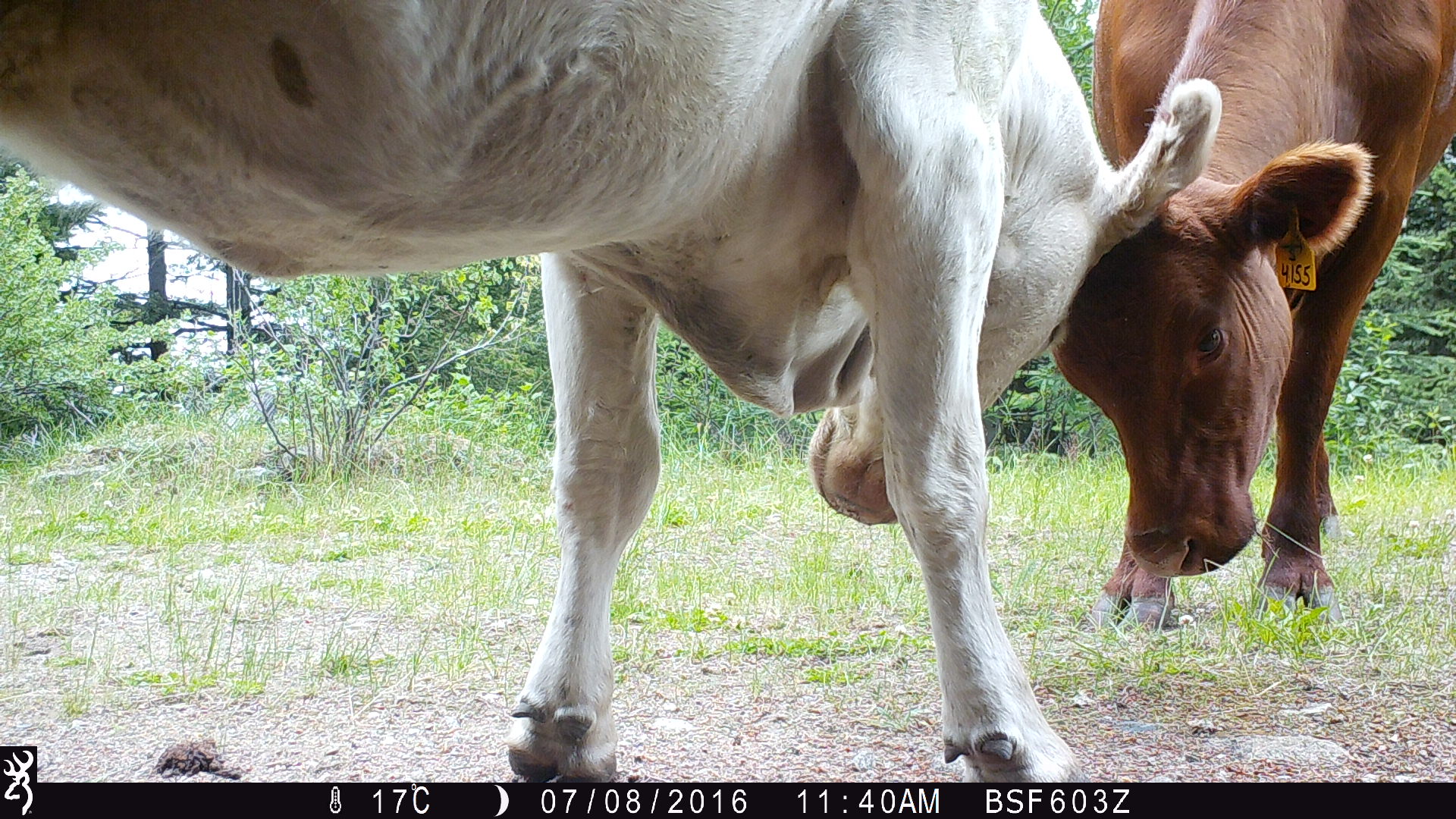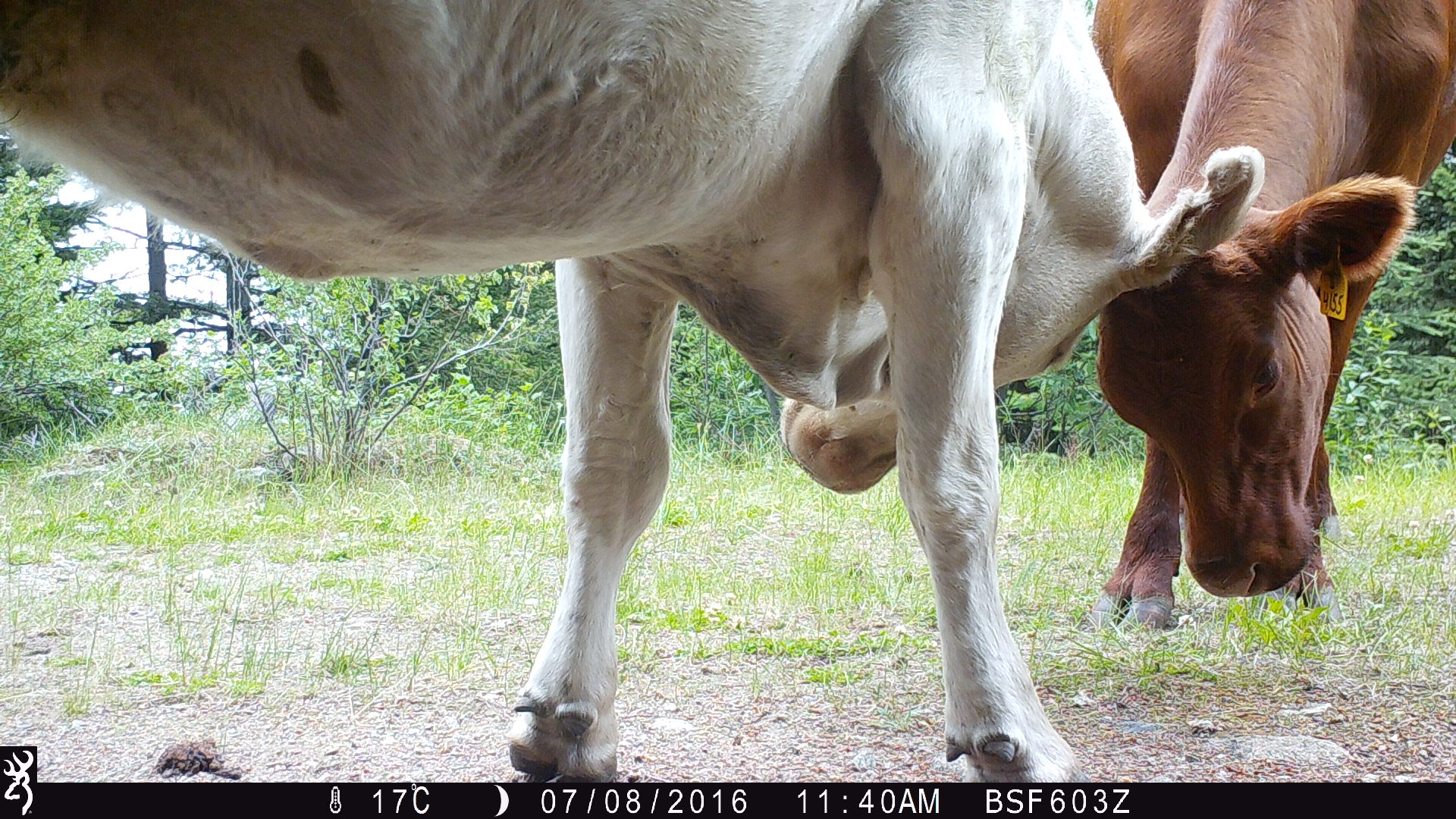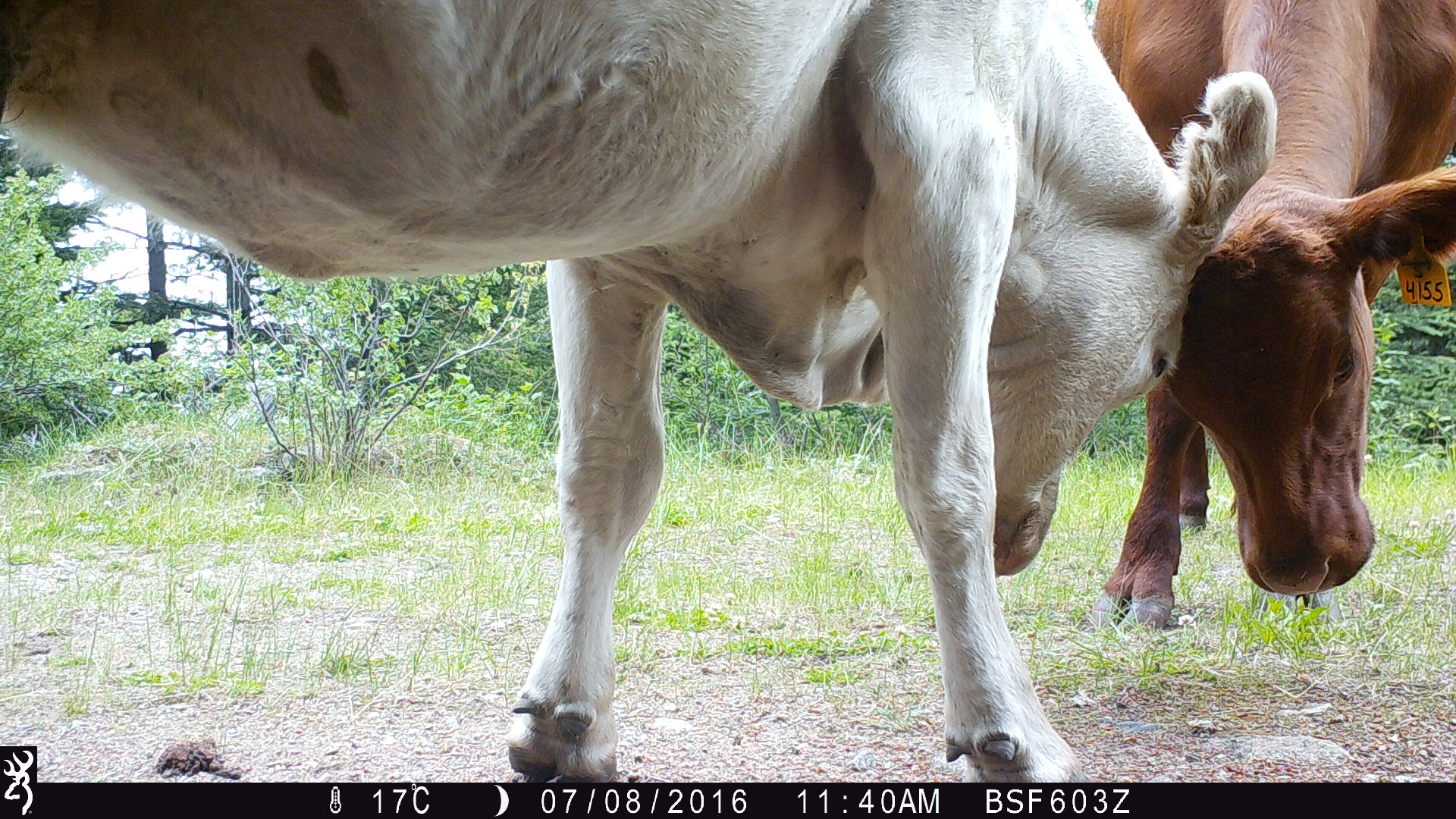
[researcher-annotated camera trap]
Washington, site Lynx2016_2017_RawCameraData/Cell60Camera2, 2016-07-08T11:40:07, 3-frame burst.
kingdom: Animalia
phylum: Chordata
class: Mammalia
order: Artiodactyla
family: Bovidae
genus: Bos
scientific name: Bos taurus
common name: domestic cattle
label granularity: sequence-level